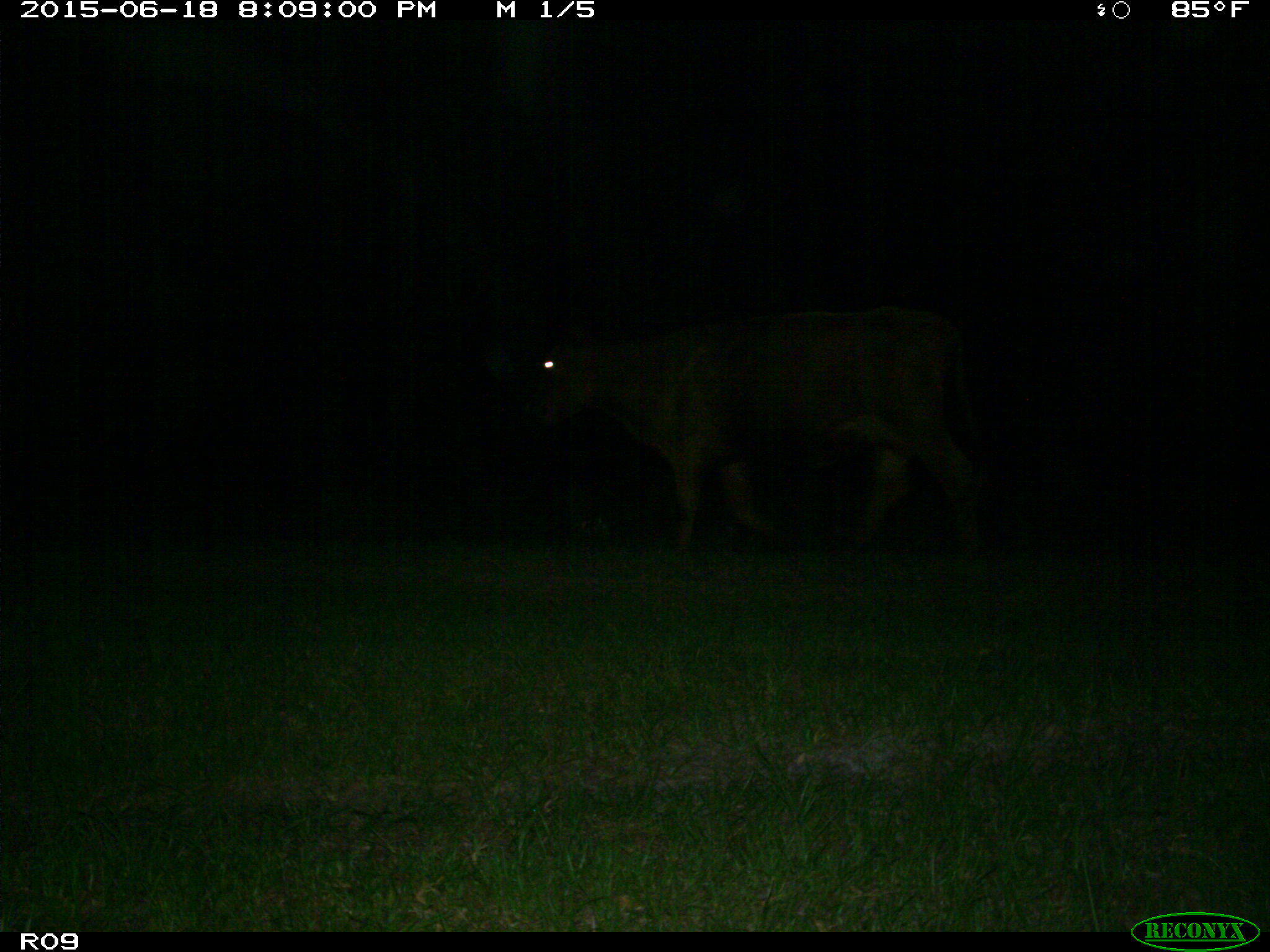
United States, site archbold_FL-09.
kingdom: Animalia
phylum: Chordata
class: Mammalia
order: Artiodactyla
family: Bovidae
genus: Bos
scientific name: Bos taurus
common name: domestic cow